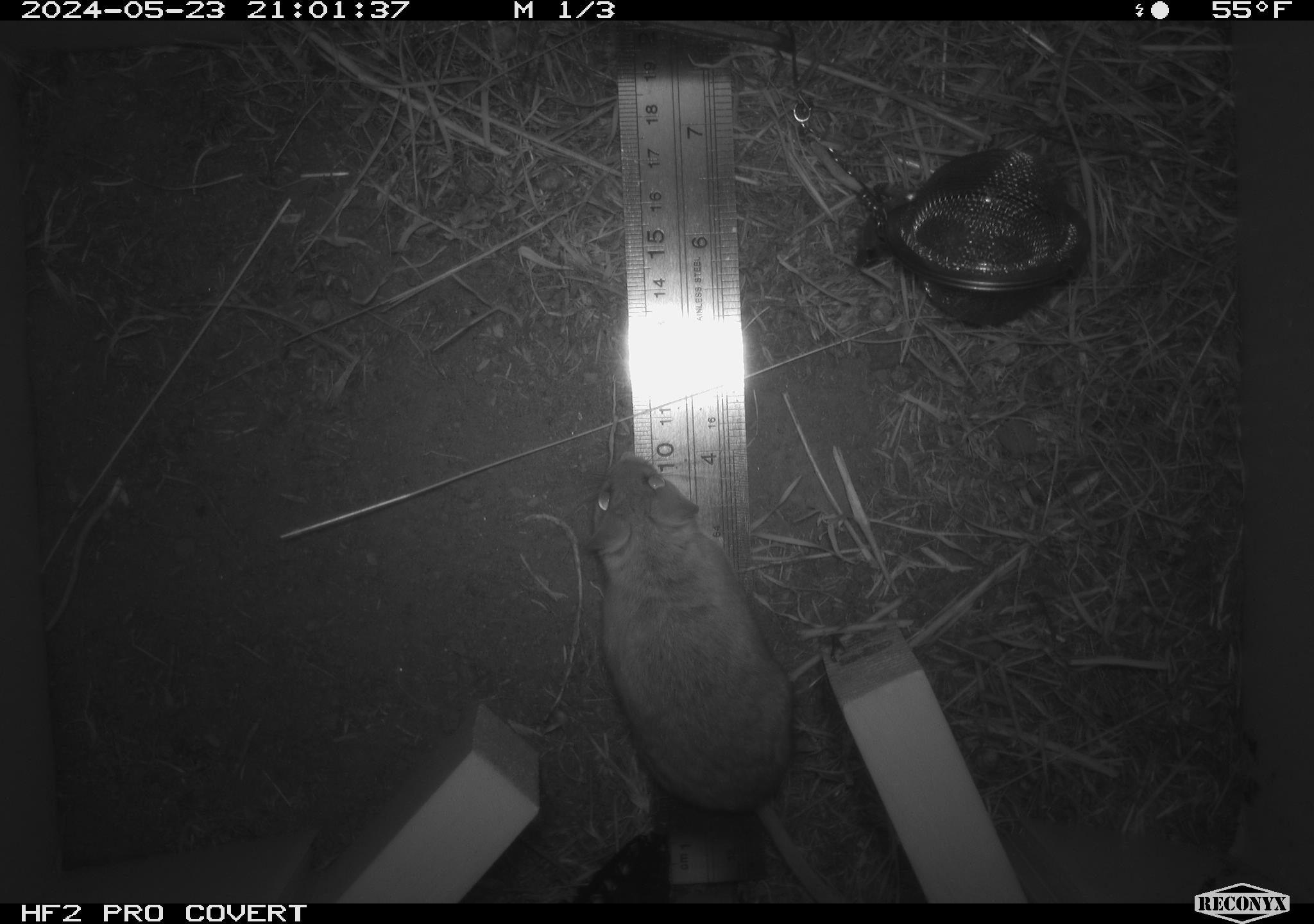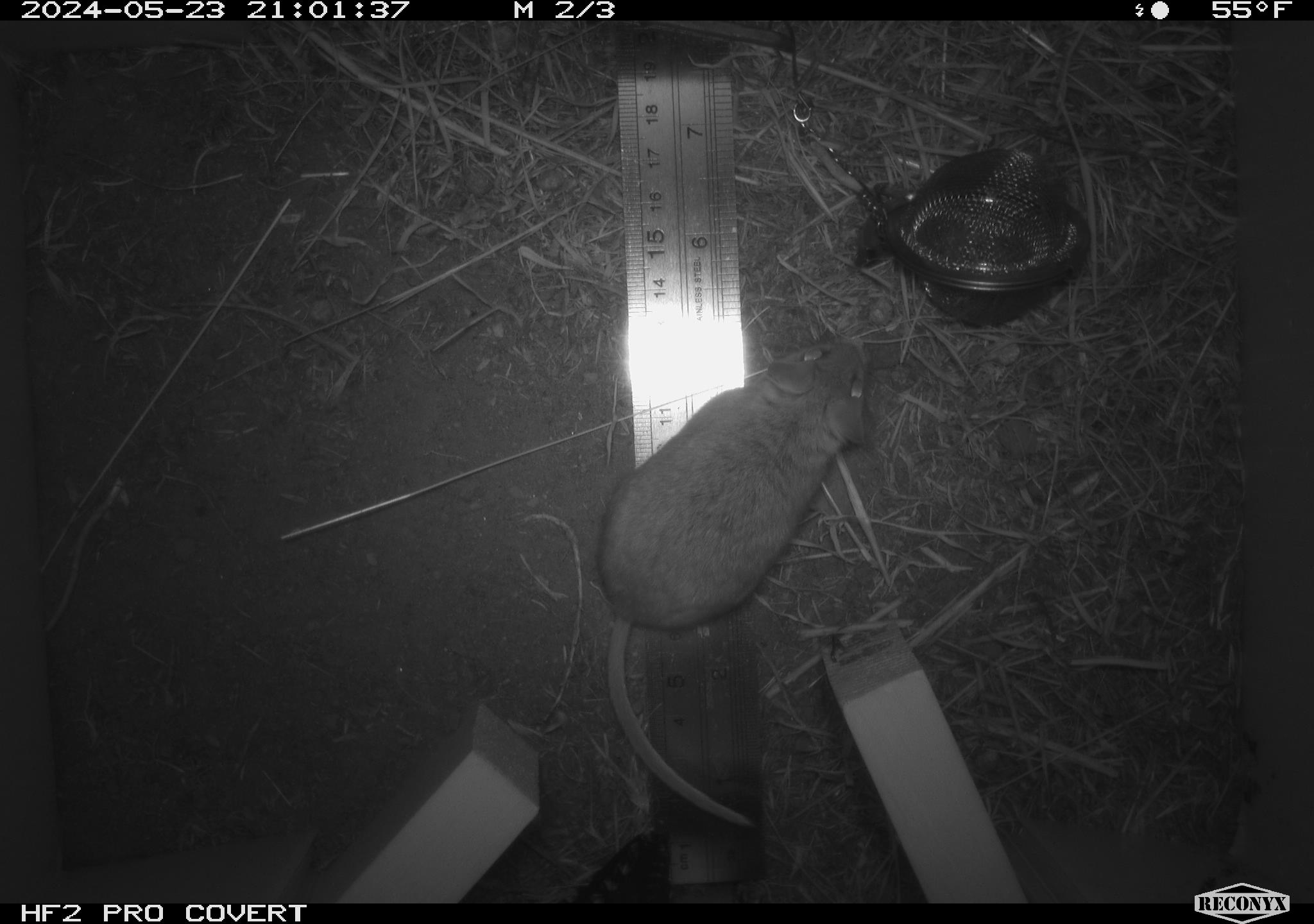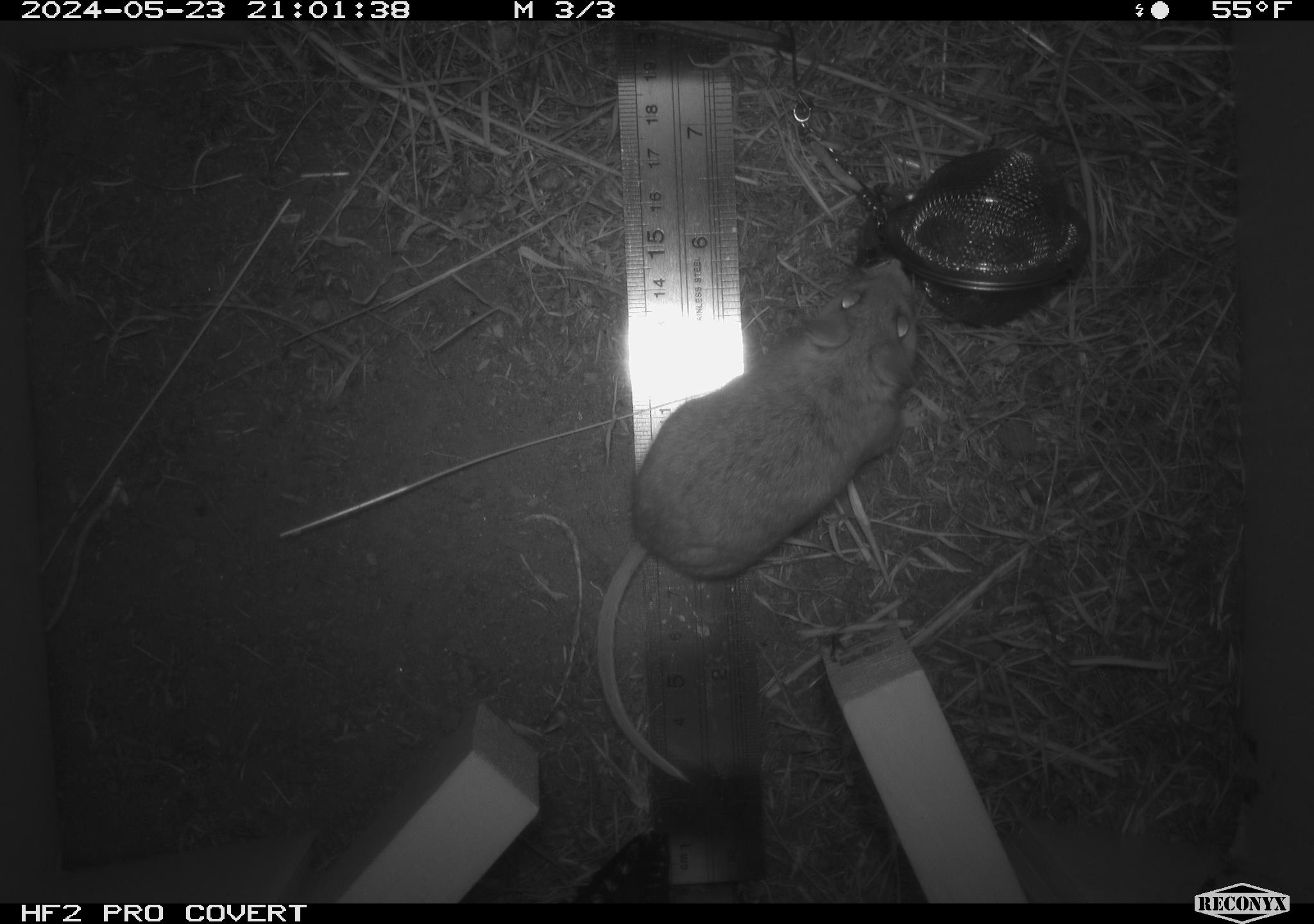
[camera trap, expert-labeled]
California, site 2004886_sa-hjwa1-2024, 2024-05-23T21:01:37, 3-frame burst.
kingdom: Animalia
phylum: Chordata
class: Mammalia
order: Rodentia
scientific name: Rodentia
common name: rodent